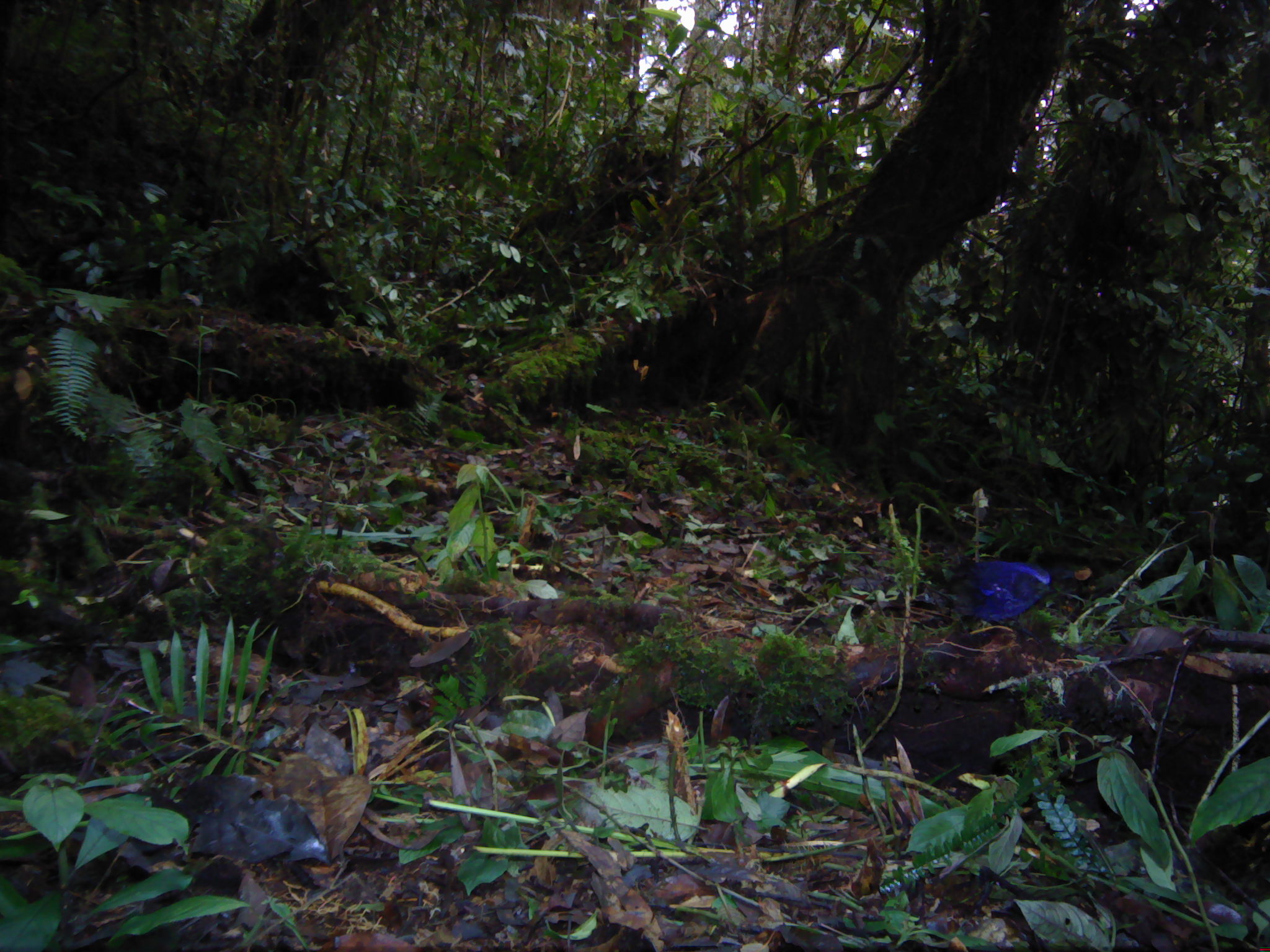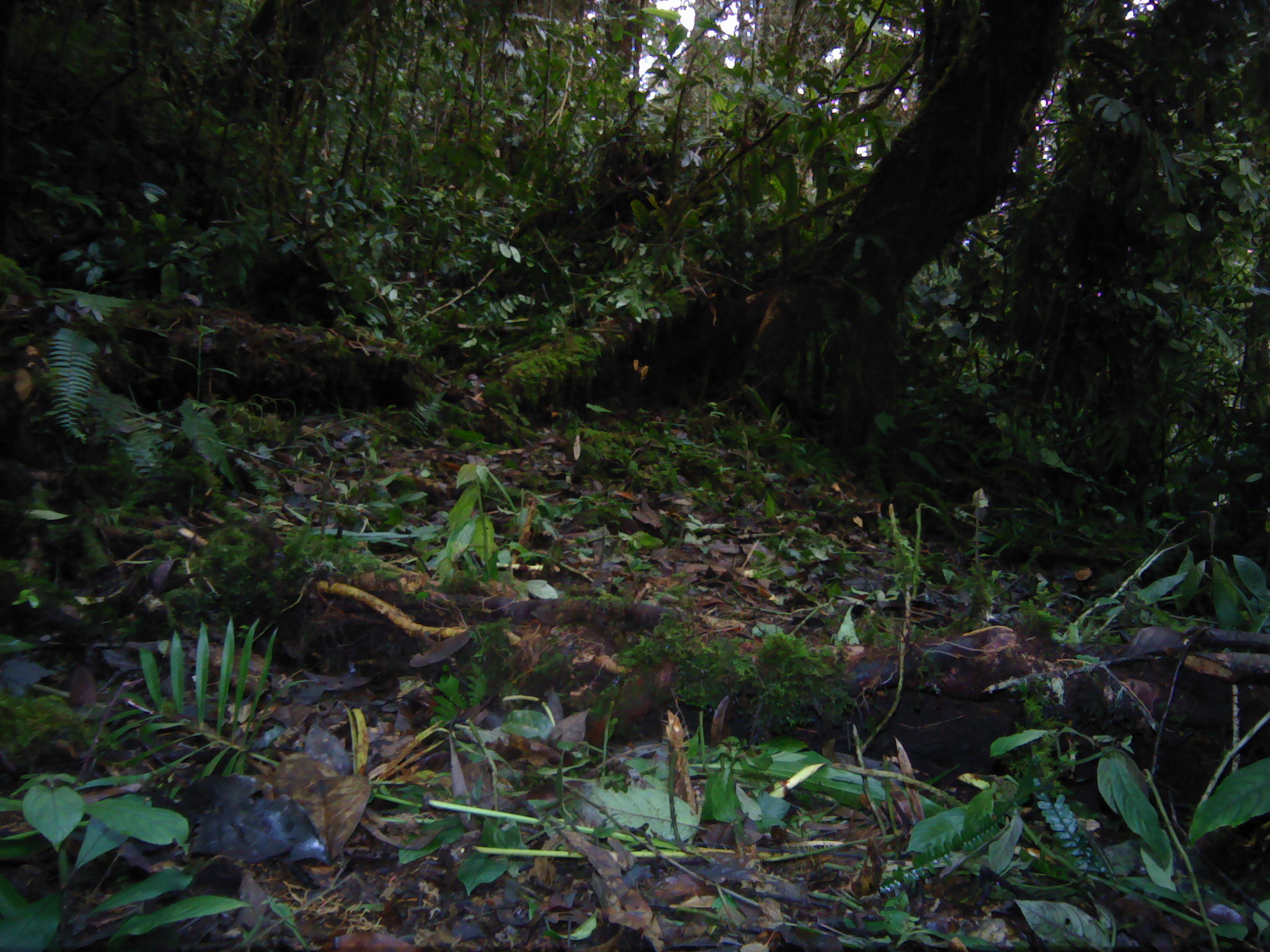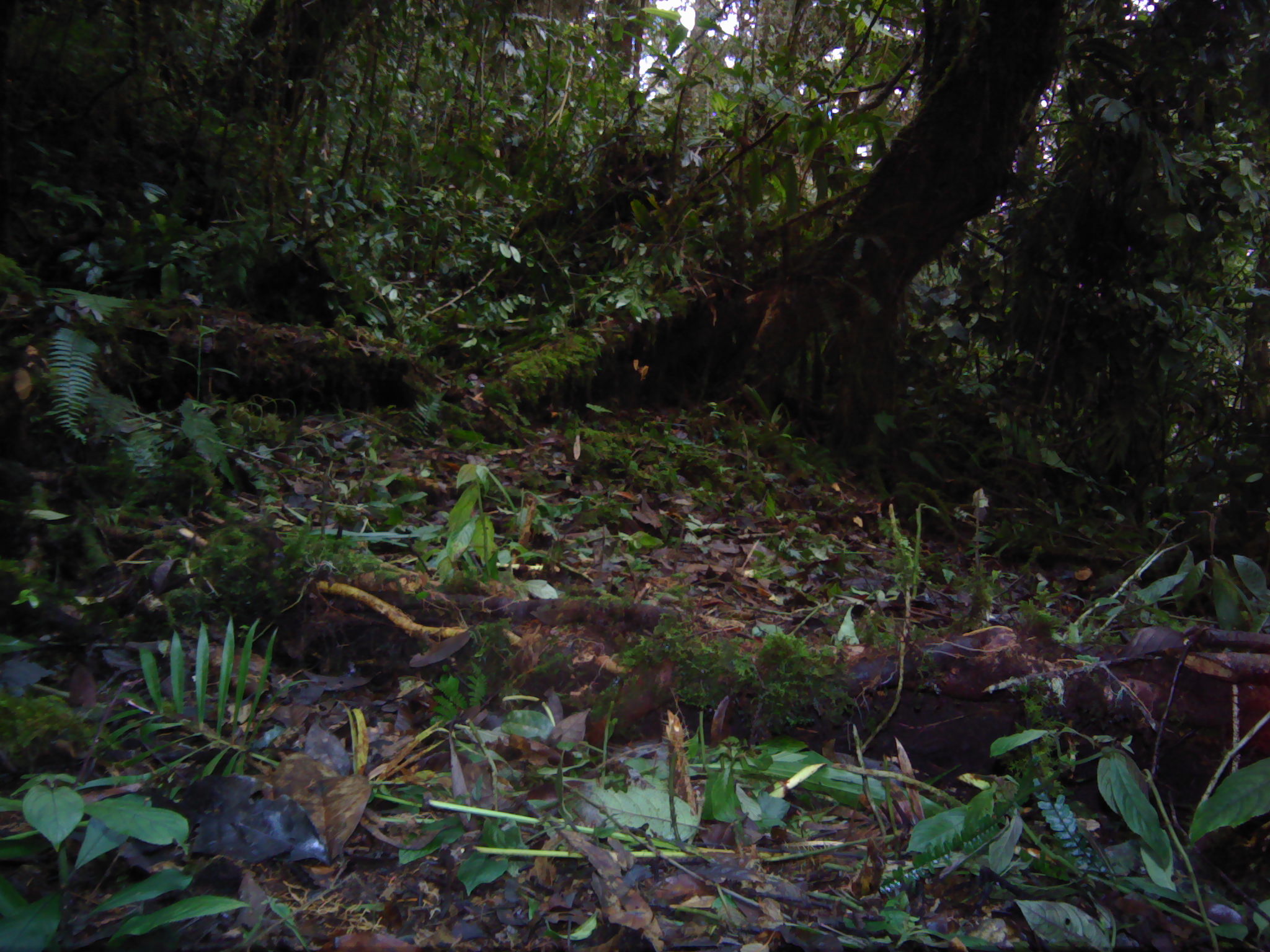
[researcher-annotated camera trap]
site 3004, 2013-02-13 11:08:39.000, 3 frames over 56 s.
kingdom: Animalia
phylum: Chordata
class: Aves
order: Passeriformes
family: Muscicapidae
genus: Myophonus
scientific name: Myophonus melanurus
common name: shiny whistling-thrush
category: myiophoneus melanurus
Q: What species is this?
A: Myiophoneus melanurus (shiny whistling-thrush) (Myophonus melanurus).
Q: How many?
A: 1.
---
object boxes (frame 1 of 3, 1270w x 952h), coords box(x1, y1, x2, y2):
myiophoneus melanurus: box(918, 559, 1051, 646)